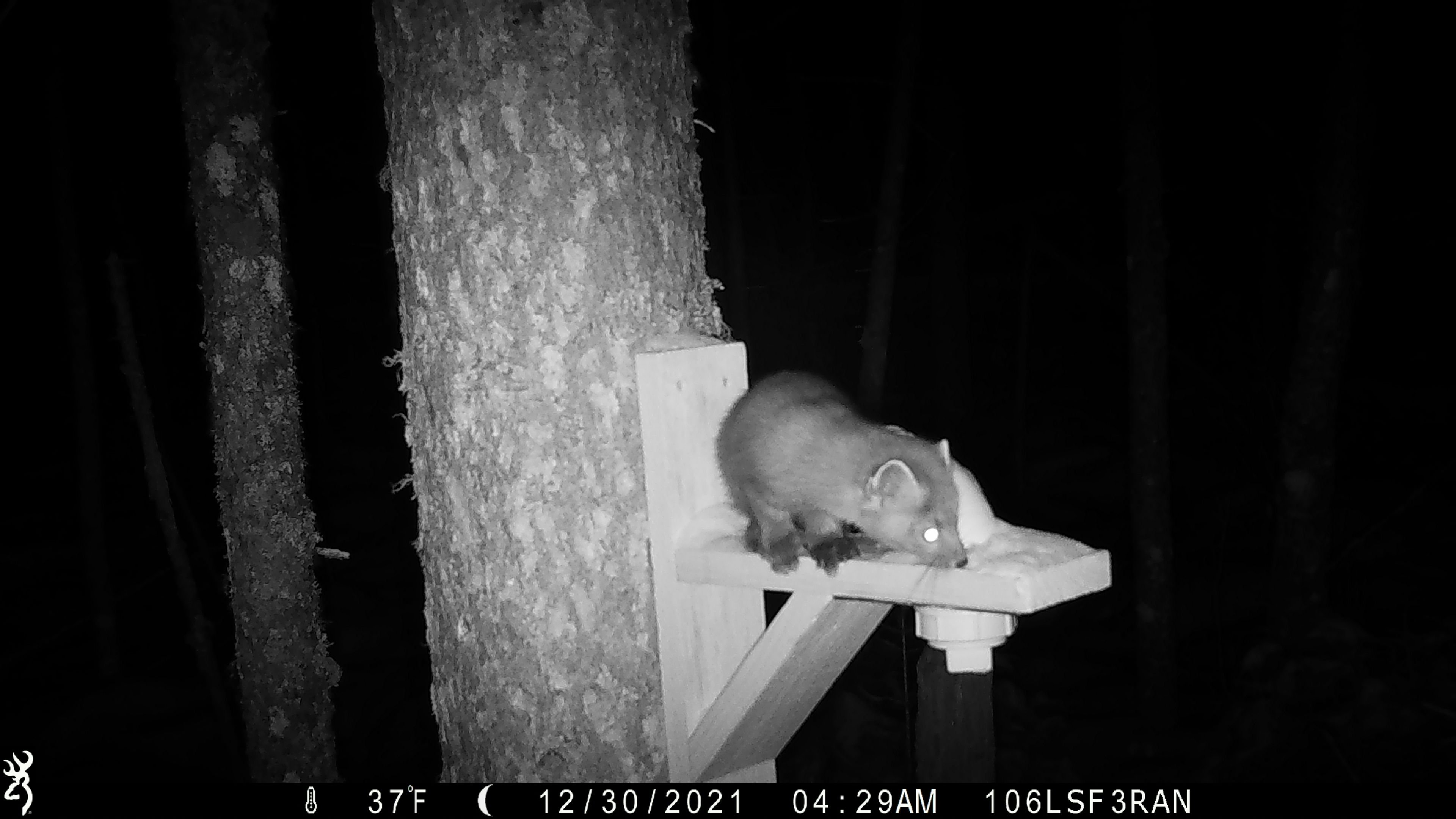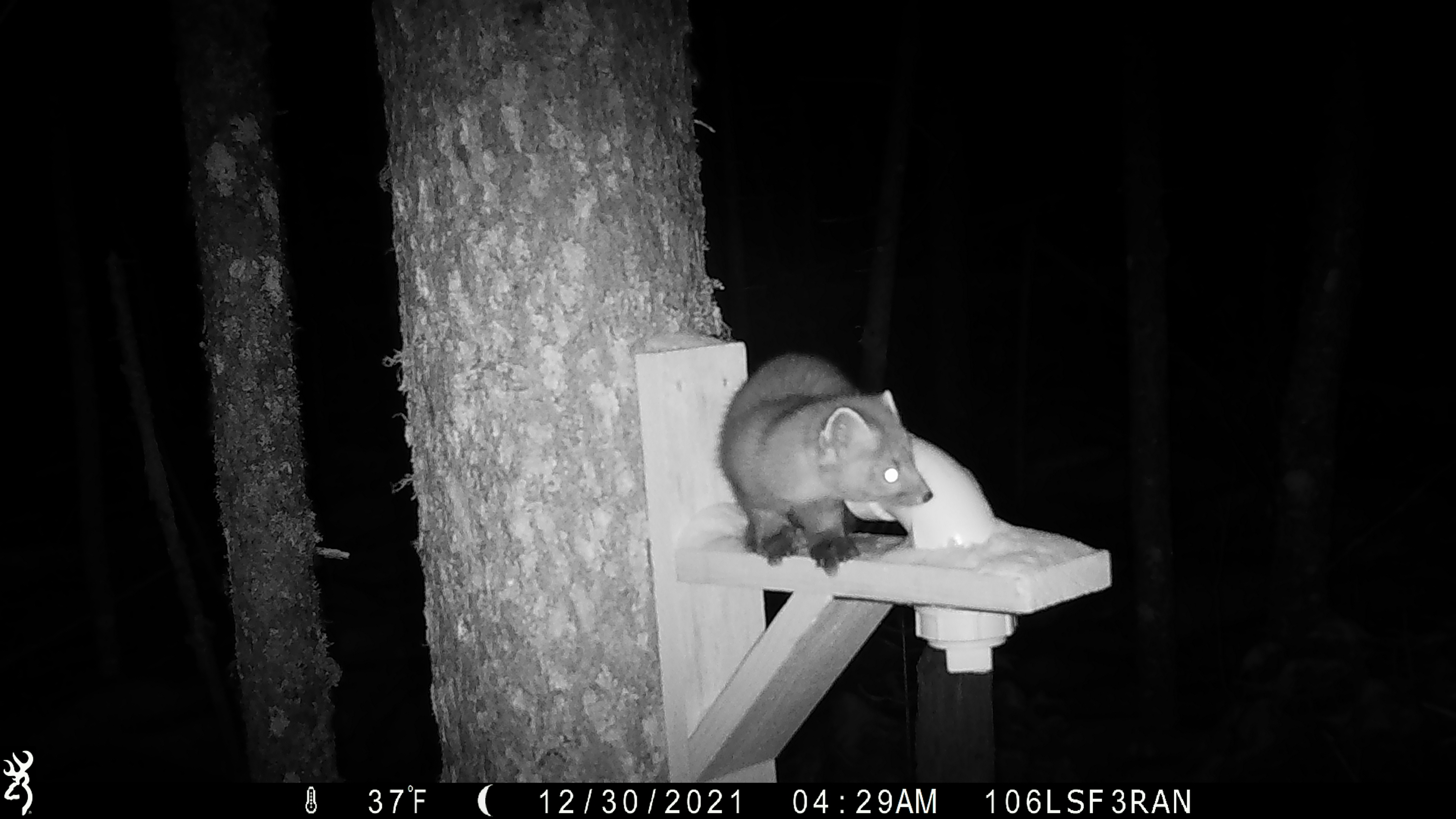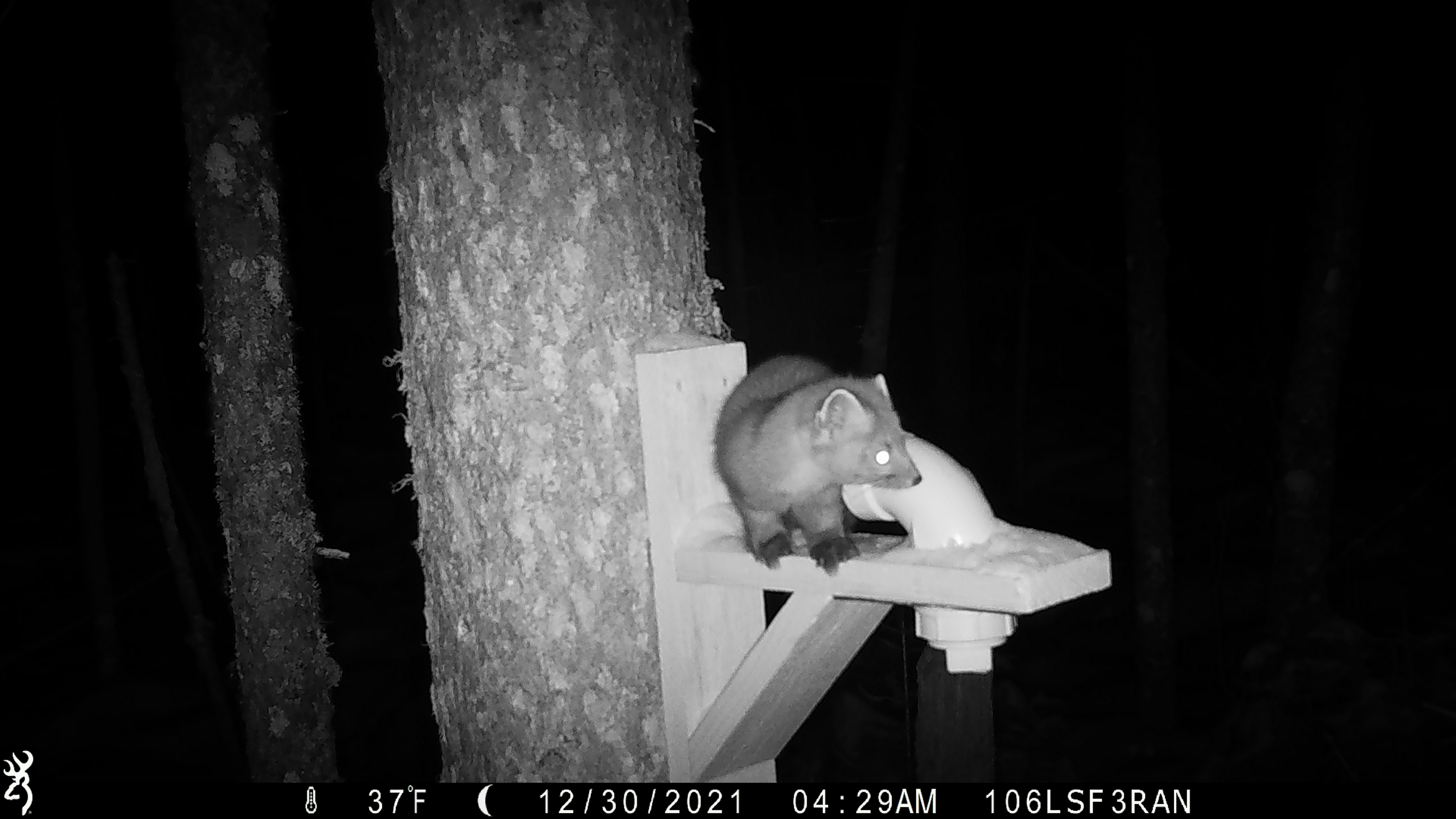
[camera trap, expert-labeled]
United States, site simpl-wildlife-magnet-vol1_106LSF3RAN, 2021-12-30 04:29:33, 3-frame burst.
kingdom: Animalia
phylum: Chordata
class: Mammalia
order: Carnivora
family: Mustelidae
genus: Martes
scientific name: Martes americana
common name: american marten